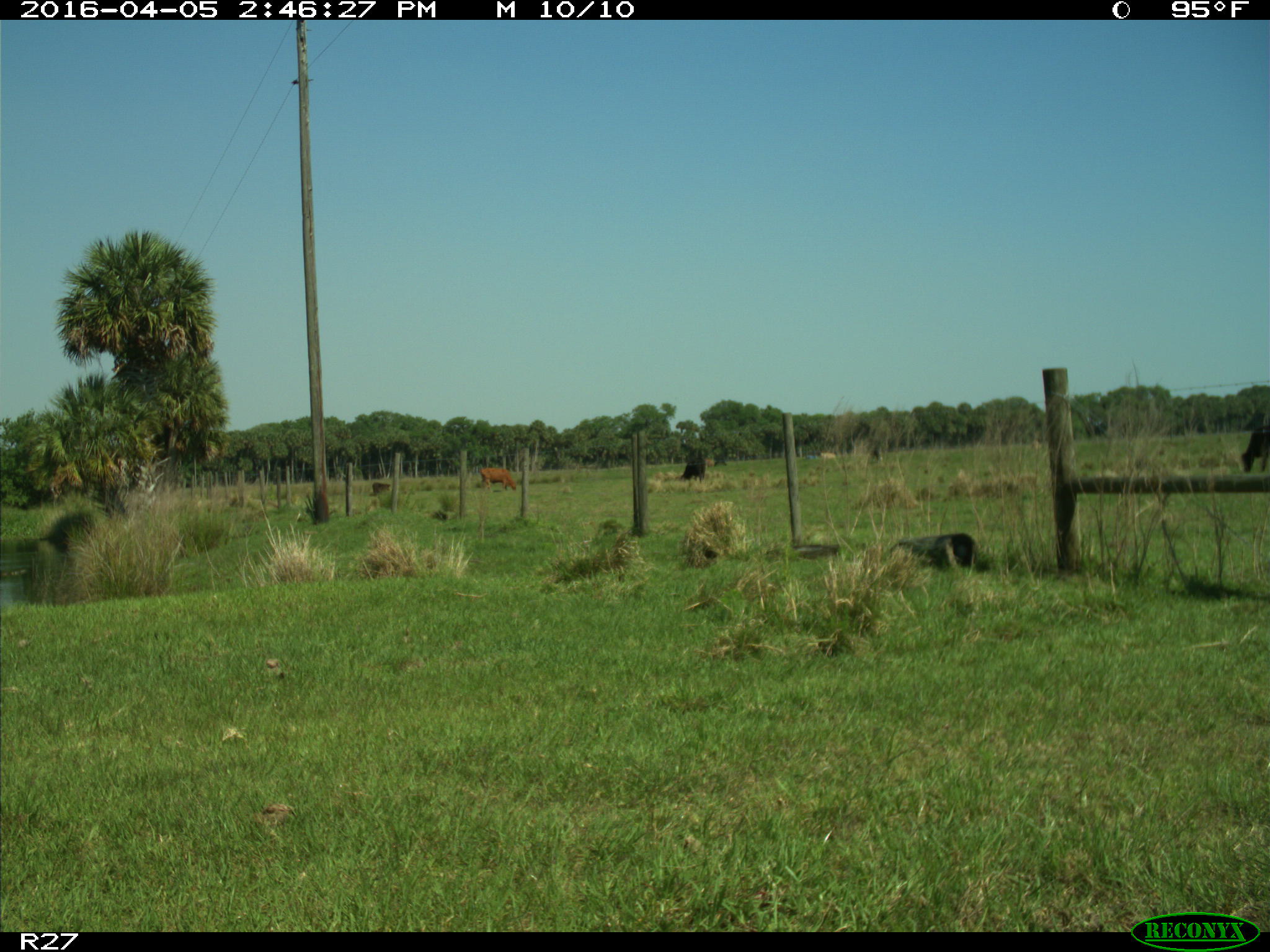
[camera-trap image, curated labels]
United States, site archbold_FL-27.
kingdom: Animalia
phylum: Chordata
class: Mammalia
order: Artiodactyla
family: Bovidae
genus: Bos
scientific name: Bos taurus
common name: domestic cow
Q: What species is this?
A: Bos taurus (domestic cow).